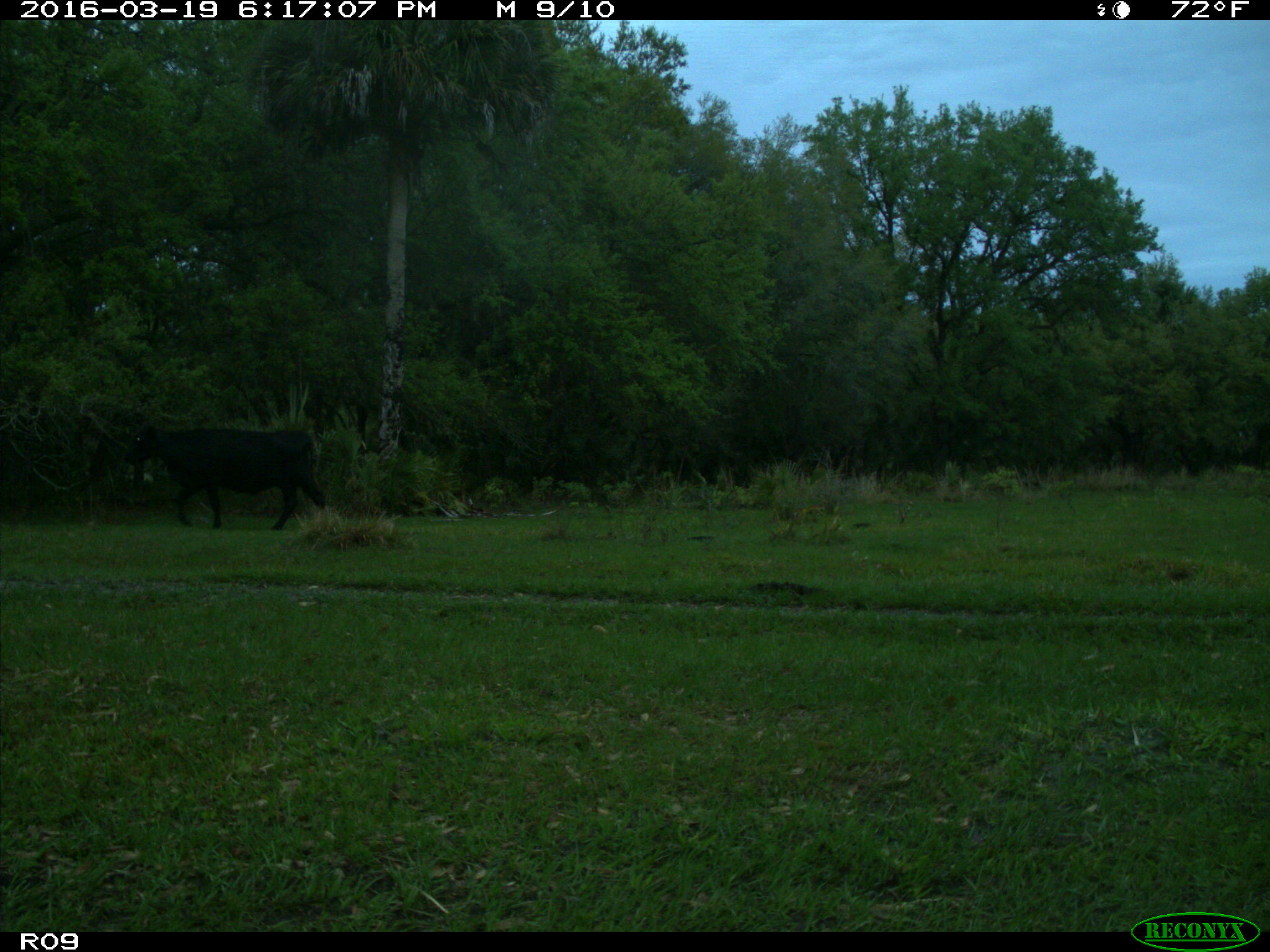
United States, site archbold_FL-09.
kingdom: Animalia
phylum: Chordata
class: Mammalia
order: Artiodactyla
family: Bovidae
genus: Bos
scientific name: Bos taurus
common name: domestic cow